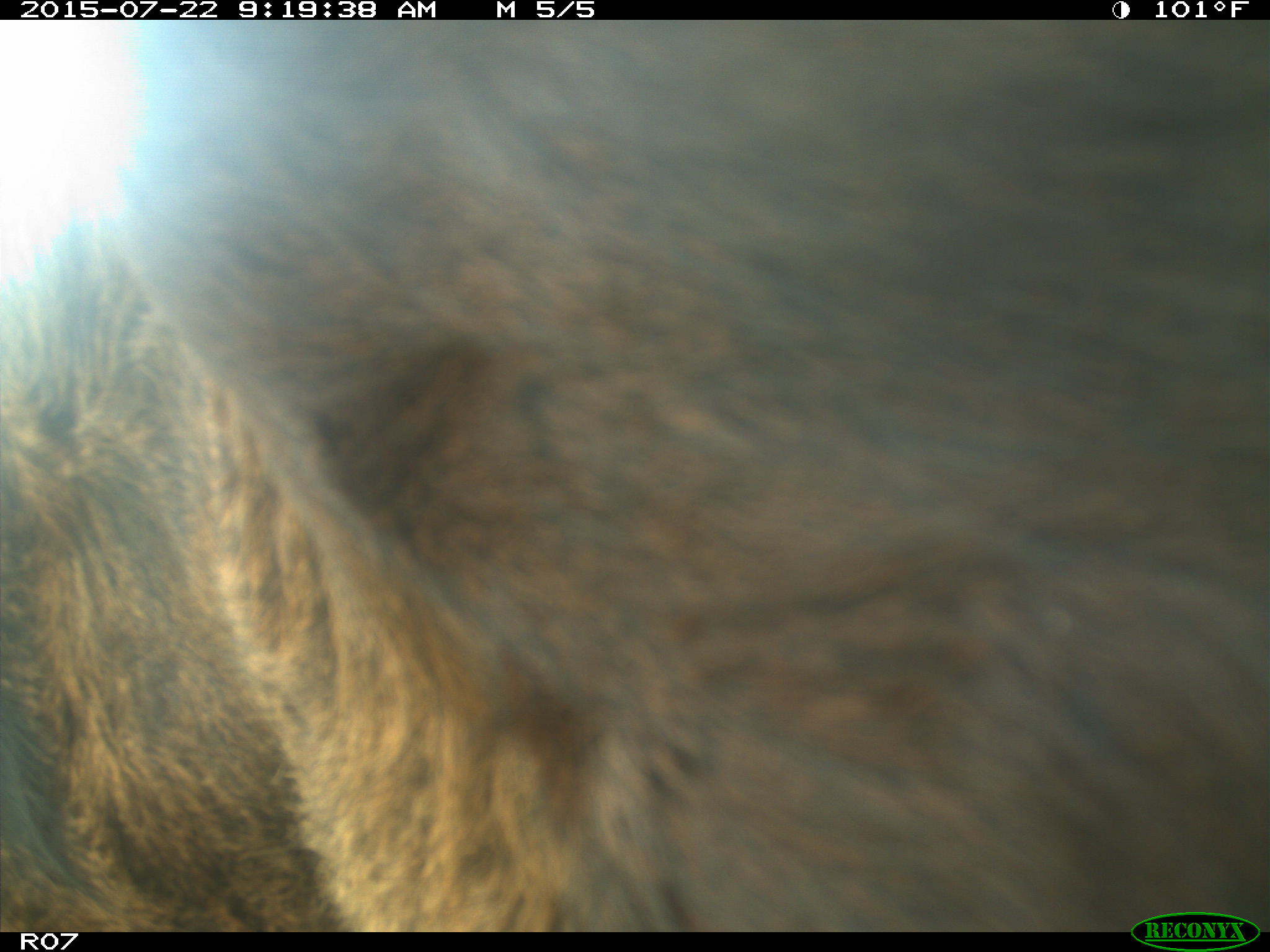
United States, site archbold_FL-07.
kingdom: Animalia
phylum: Chordata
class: Mammalia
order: Artiodactyla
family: Bovidae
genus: Bos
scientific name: Bos taurus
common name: domestic cow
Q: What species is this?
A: Bos taurus (domestic cow).